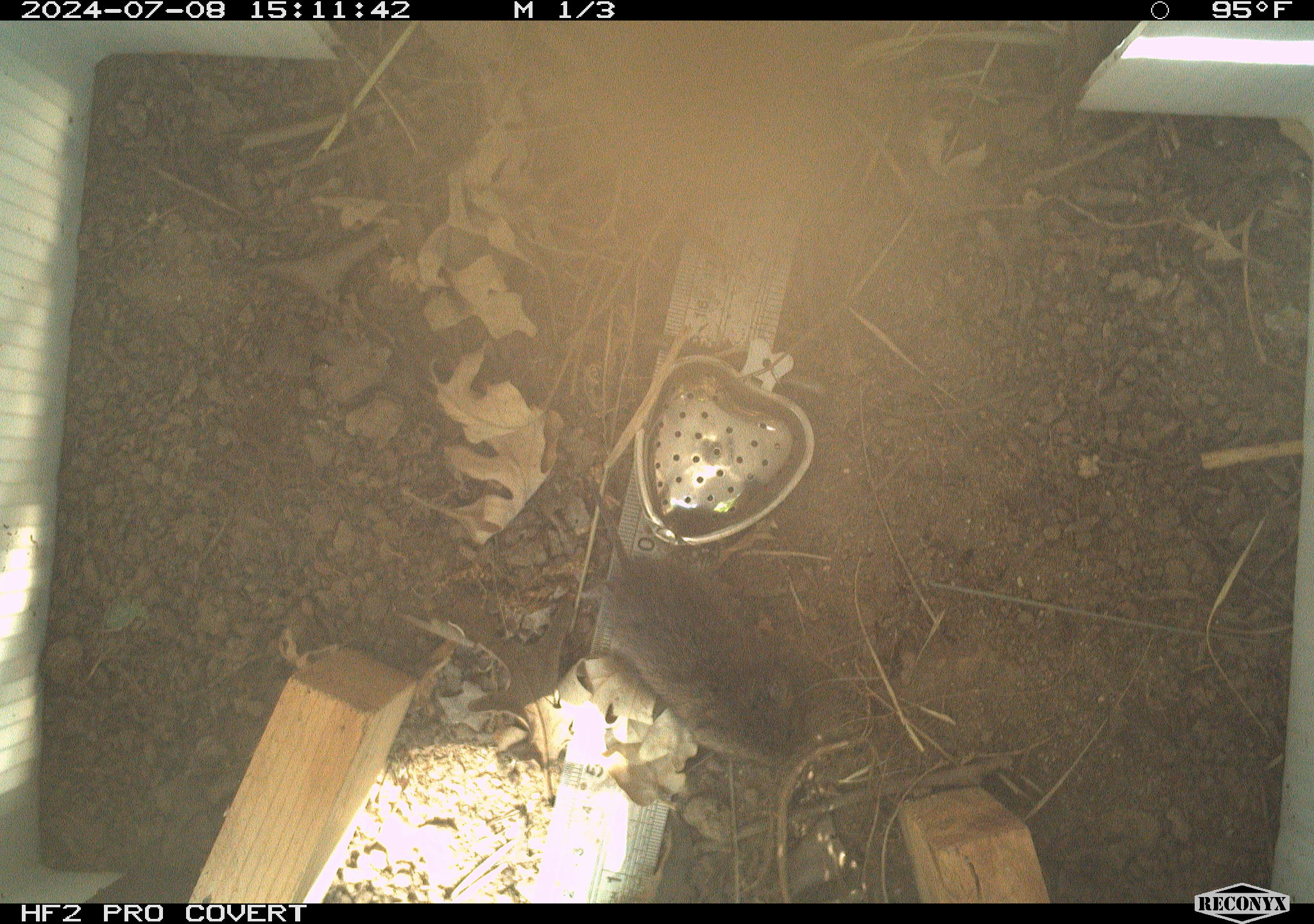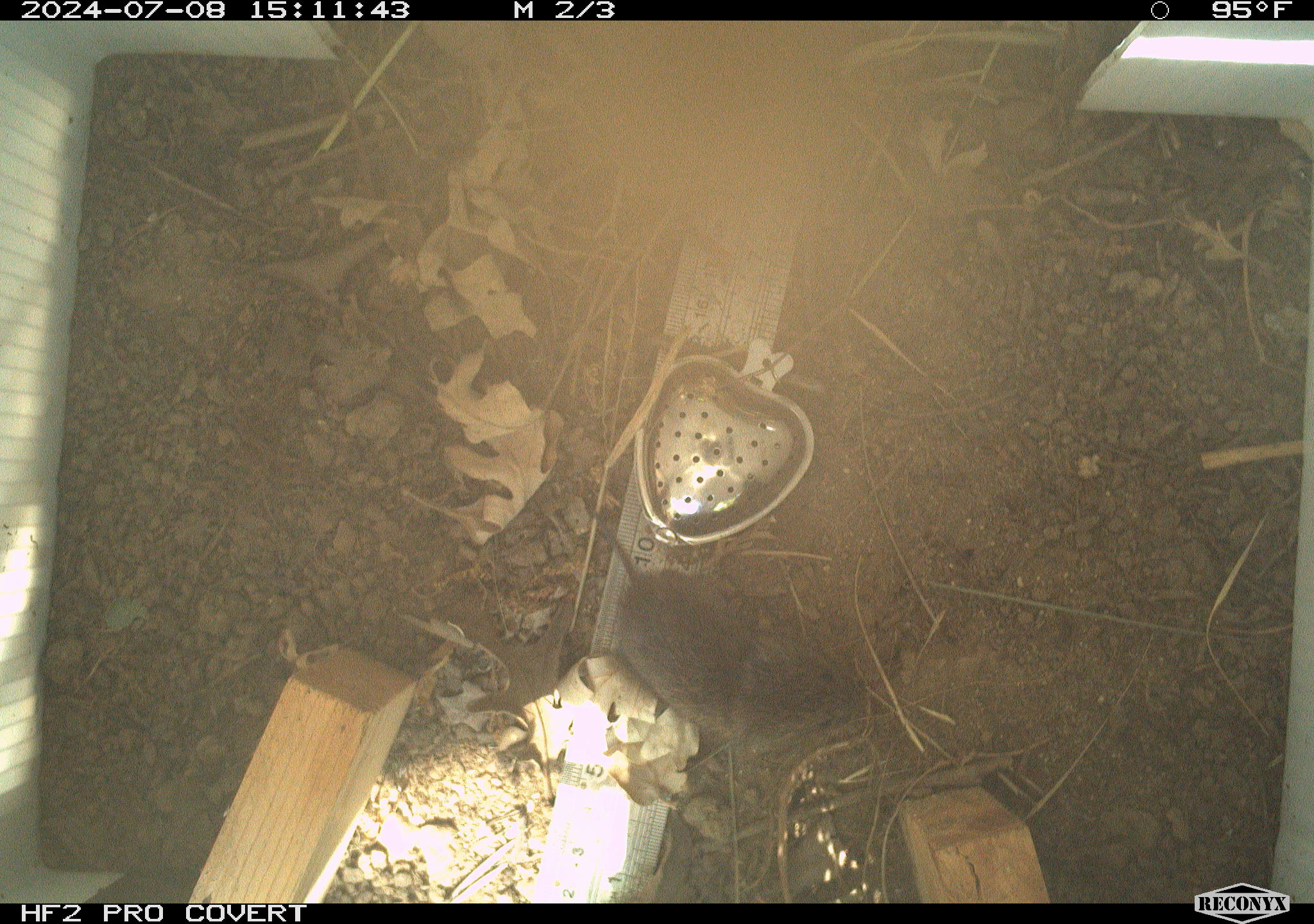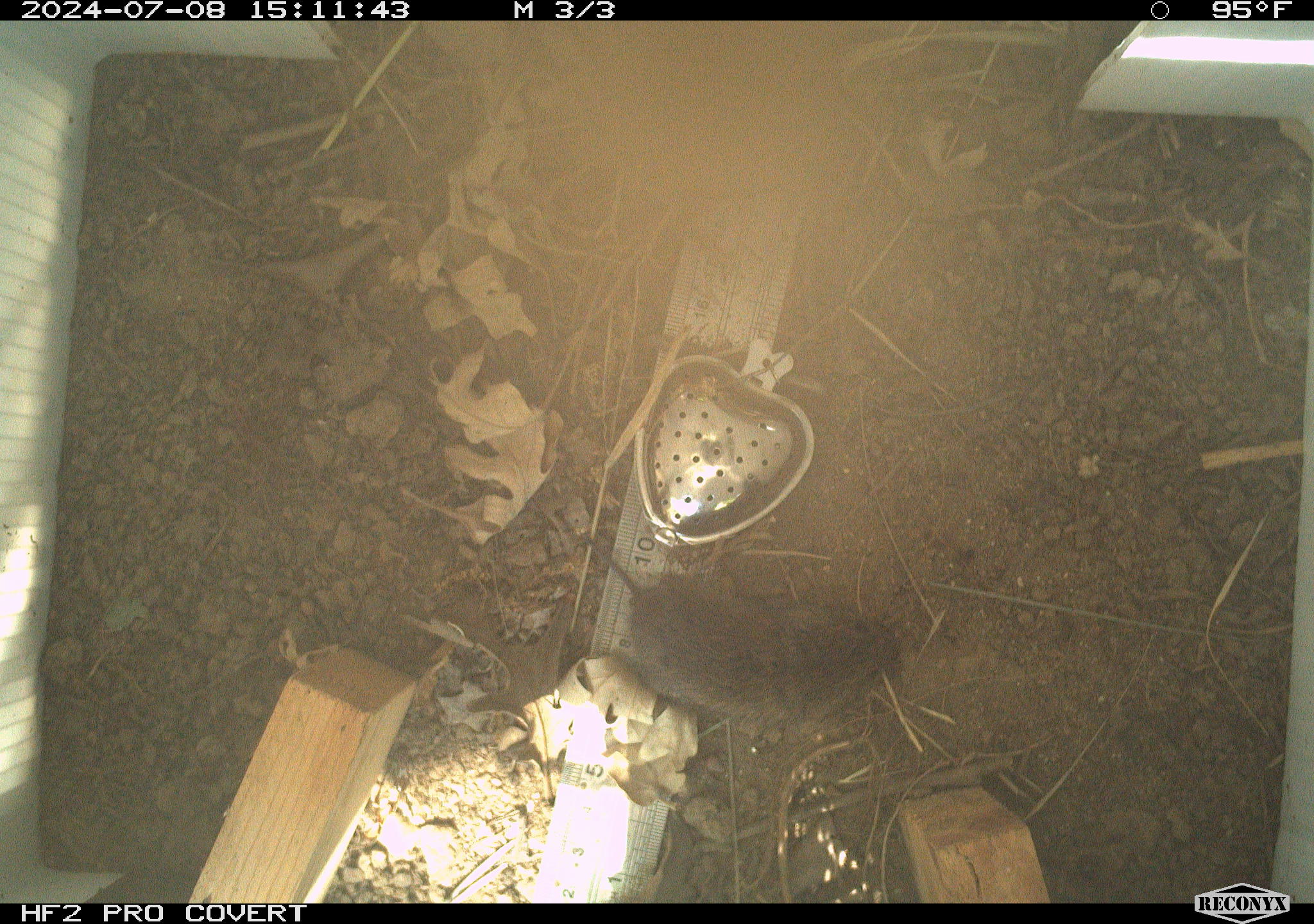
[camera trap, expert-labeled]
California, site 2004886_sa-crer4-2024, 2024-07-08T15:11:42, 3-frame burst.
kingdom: Animalia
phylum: Chordata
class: Mammalia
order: Rodentia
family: Cricetidae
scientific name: Arvicolinae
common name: voles, lemmings, and muskrats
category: arvicolinae subfamily